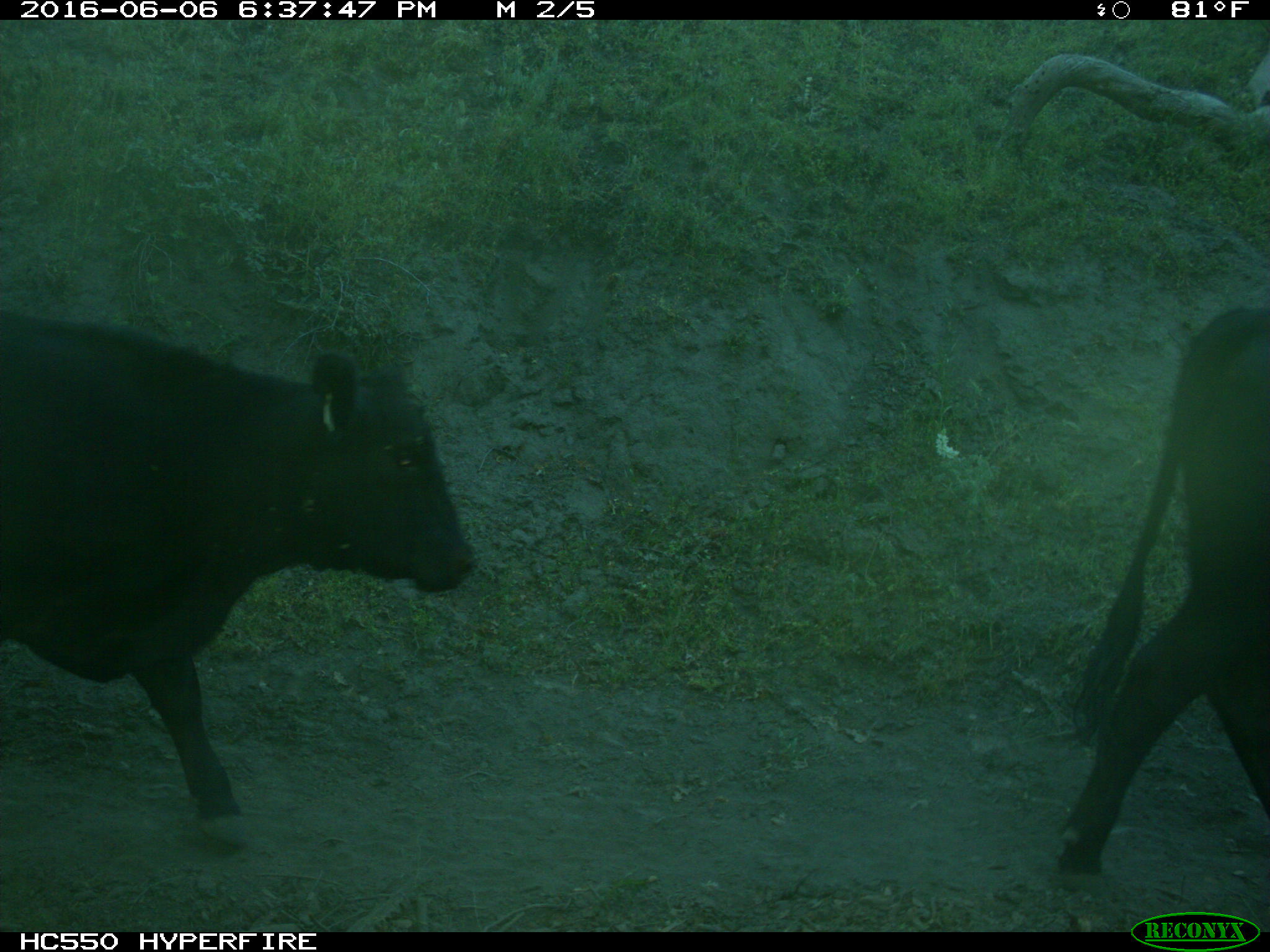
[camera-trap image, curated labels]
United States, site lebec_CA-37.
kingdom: Animalia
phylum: Chordata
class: Mammalia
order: Artiodactyla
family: Bovidae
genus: Bos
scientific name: Bos taurus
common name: domestic cow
Bos taurus (domestic cow).